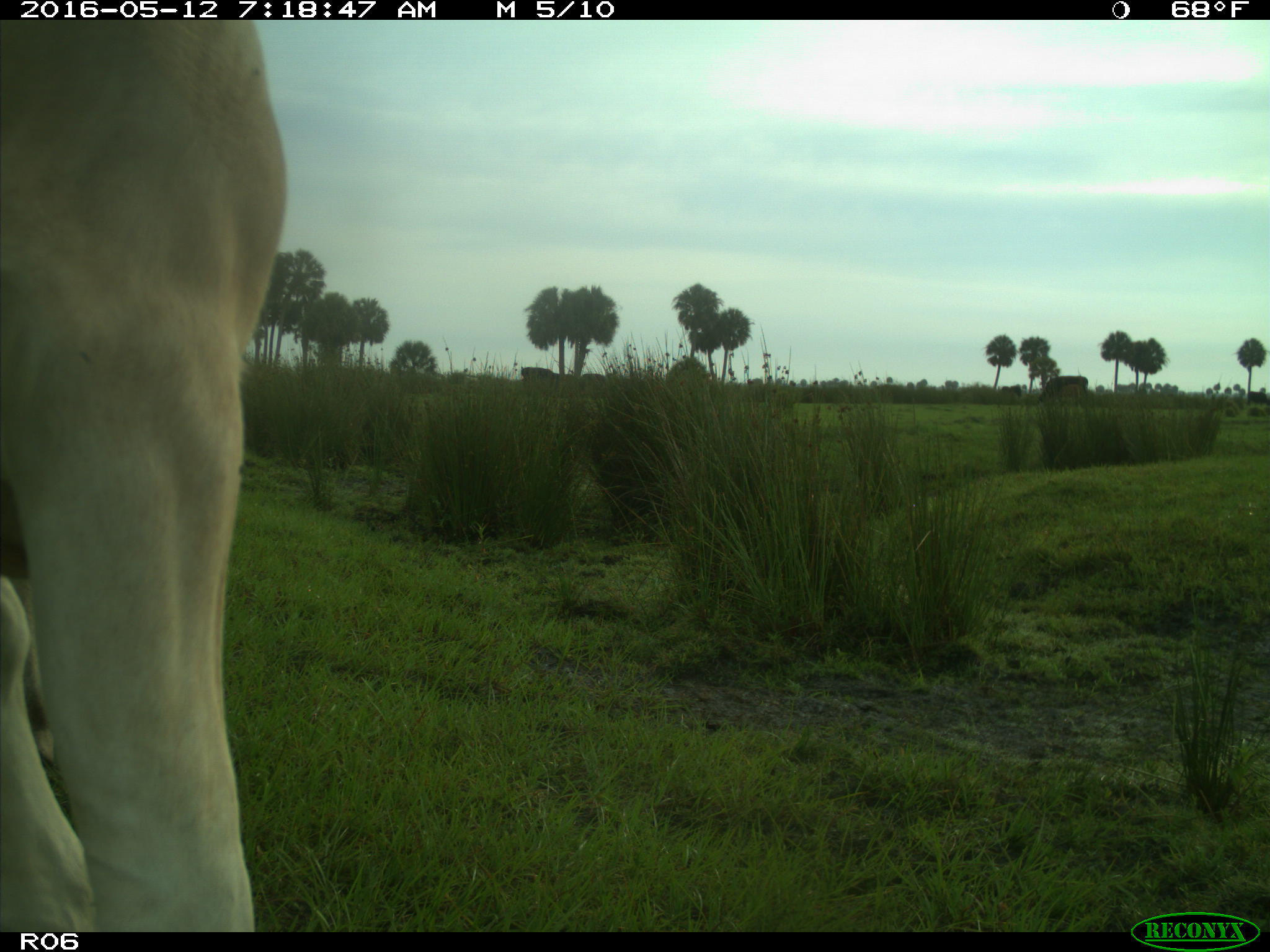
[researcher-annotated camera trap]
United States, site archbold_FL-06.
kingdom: Animalia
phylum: Chordata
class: Mammalia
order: Artiodactyla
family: Bovidae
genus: Bos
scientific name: Bos taurus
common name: domestic cow